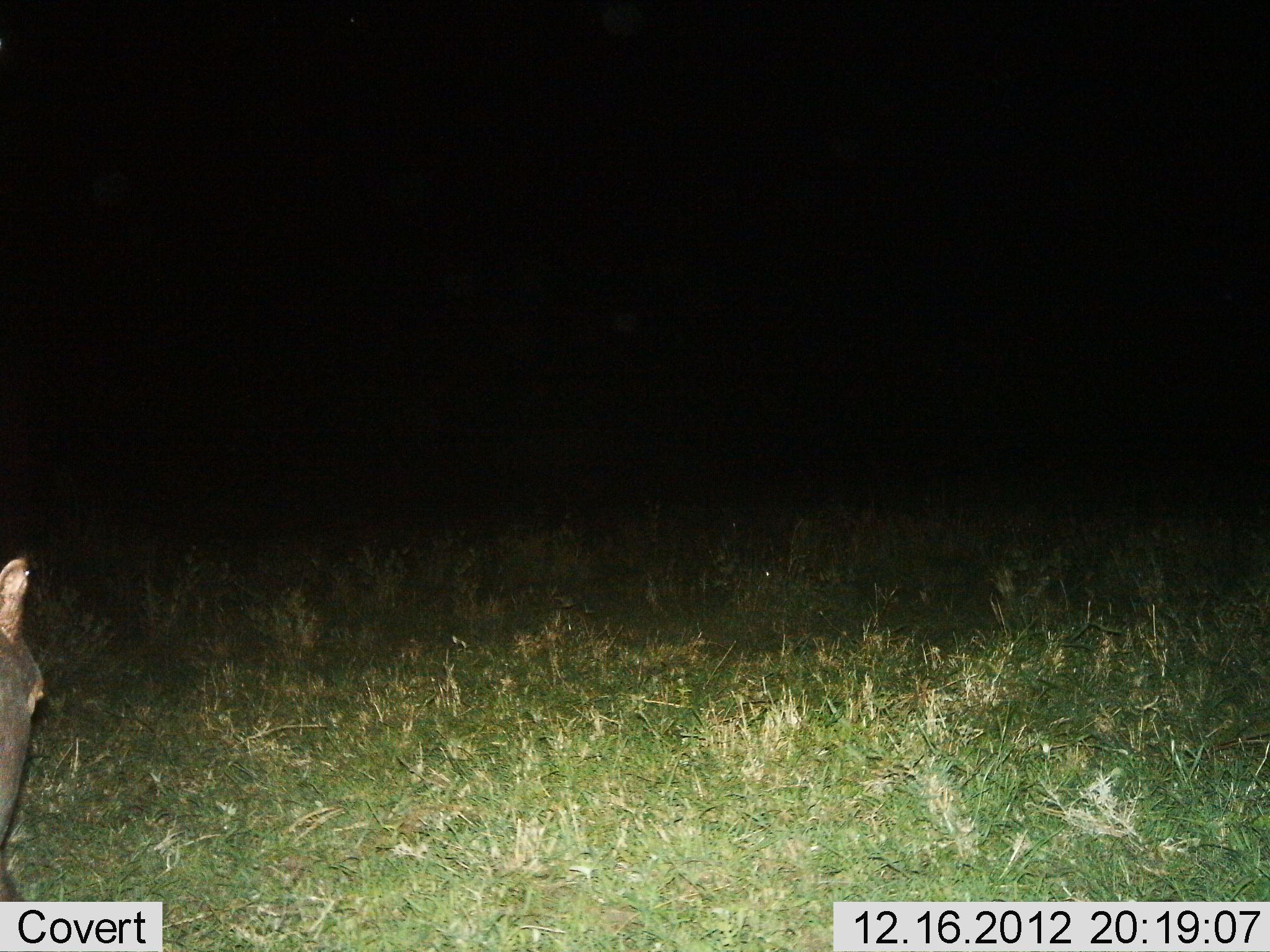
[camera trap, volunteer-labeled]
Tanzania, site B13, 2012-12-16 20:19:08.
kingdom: Animalia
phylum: Chordata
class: Mammalia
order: Artiodactyla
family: Hippopotamidae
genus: Hippopotamus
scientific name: Hippopotamus amphibius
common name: hippopotamus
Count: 1.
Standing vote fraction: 86%.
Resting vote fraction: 0%.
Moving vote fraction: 14%.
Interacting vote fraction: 0%.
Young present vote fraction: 0%.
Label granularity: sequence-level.